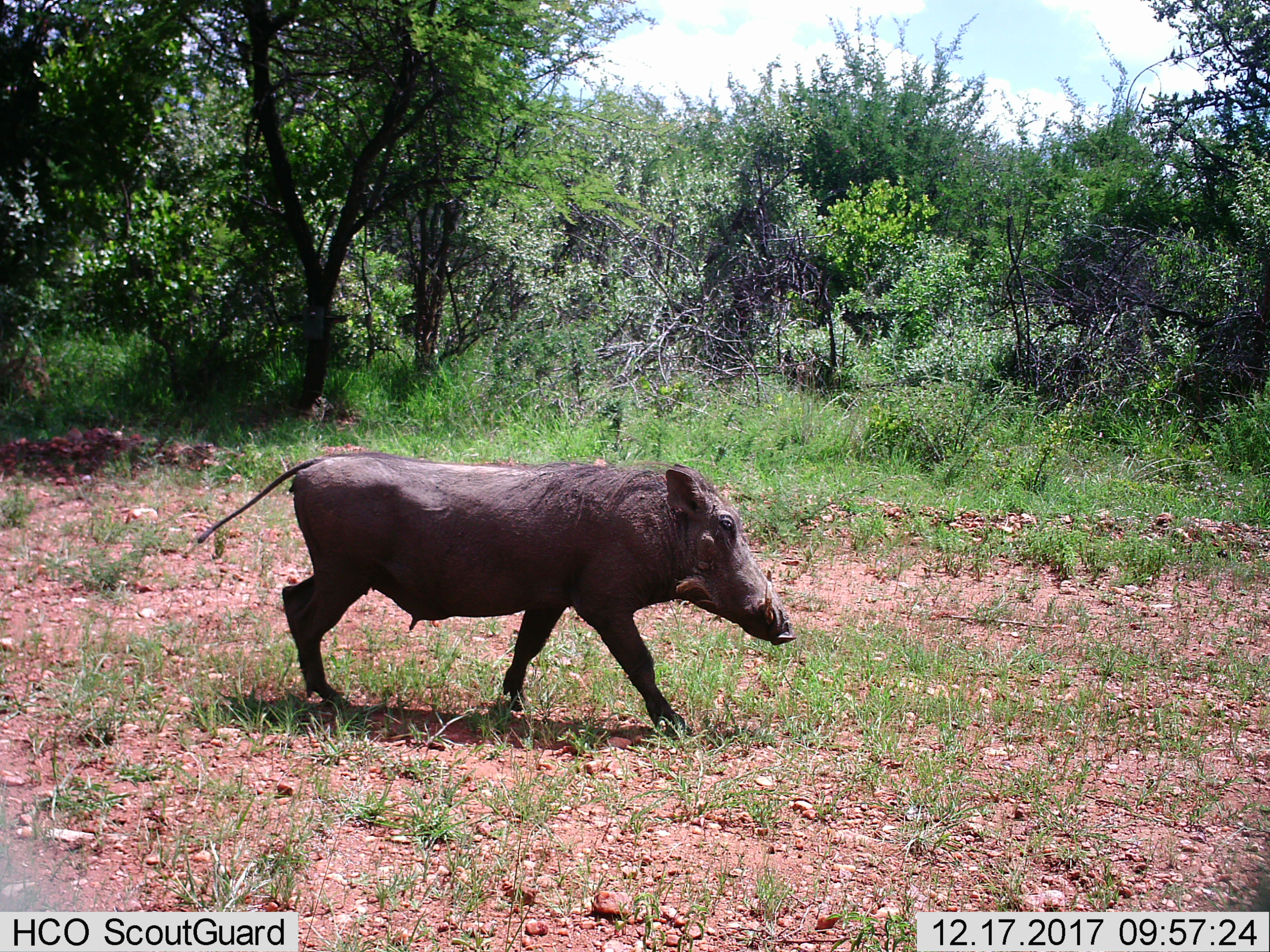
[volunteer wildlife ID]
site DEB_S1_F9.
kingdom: Animalia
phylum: Chordata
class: Mammalia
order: Artiodactyla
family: Suidae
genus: Phacochoerus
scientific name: Phacochoerus africanus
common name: warthog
Warthog (Phacochoerus africanus), count 1. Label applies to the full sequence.